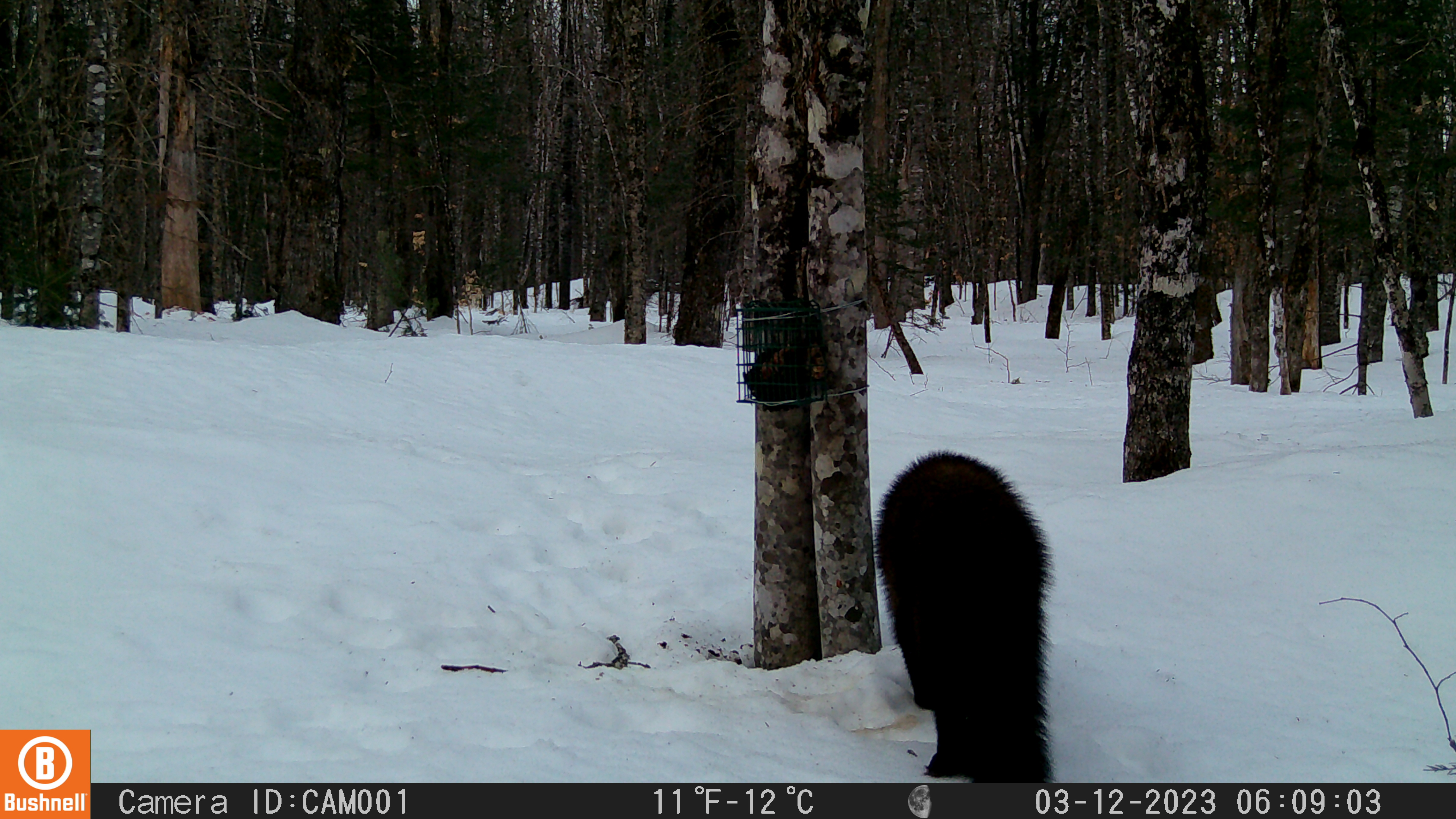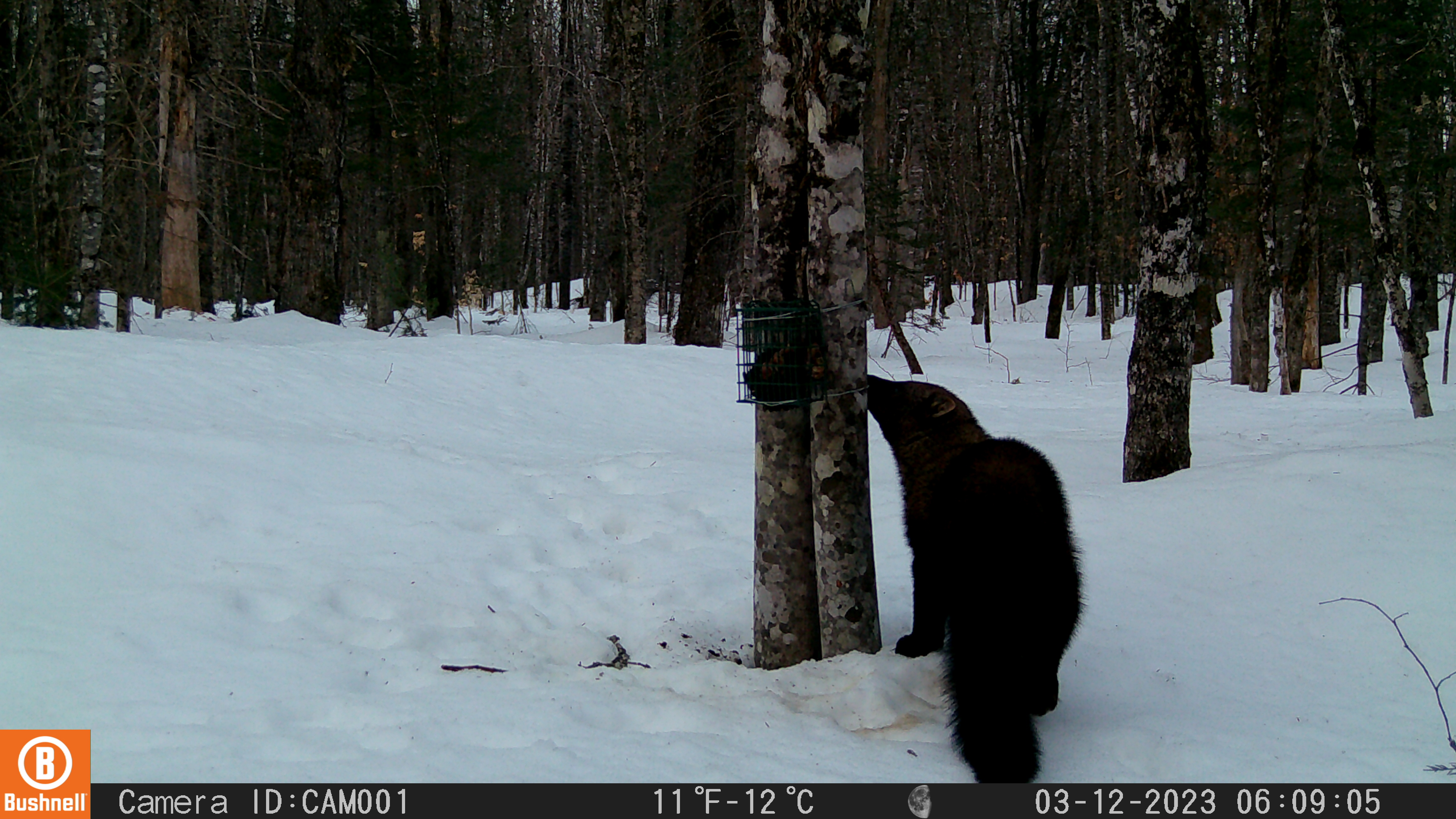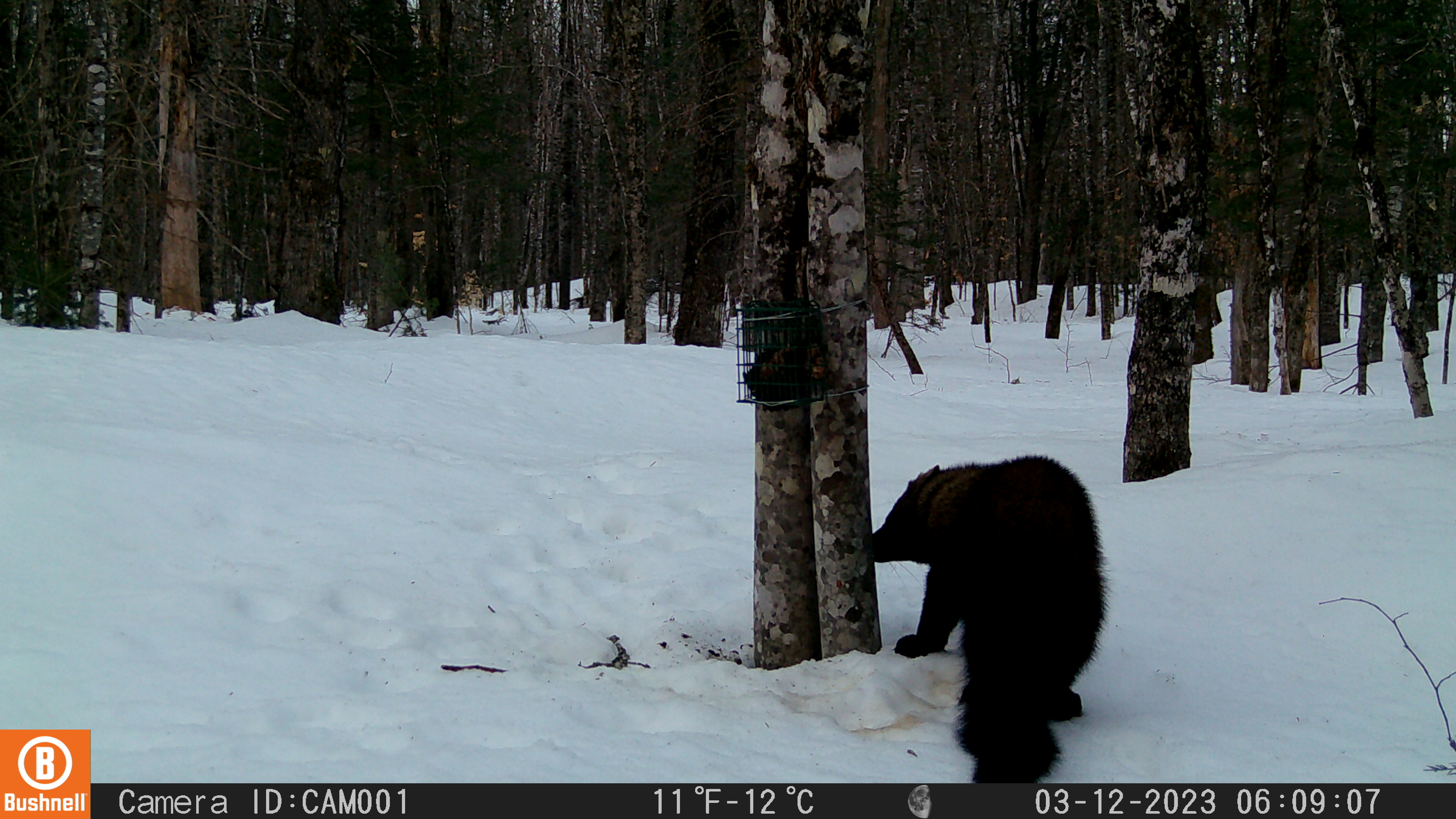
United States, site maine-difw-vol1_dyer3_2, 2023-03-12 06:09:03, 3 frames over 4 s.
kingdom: Animalia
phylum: Chordata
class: Mammalia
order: Carnivora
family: Mustelidae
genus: Pekania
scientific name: Pekania pennanti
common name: fisher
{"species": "fisher (Pekania pennanti)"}